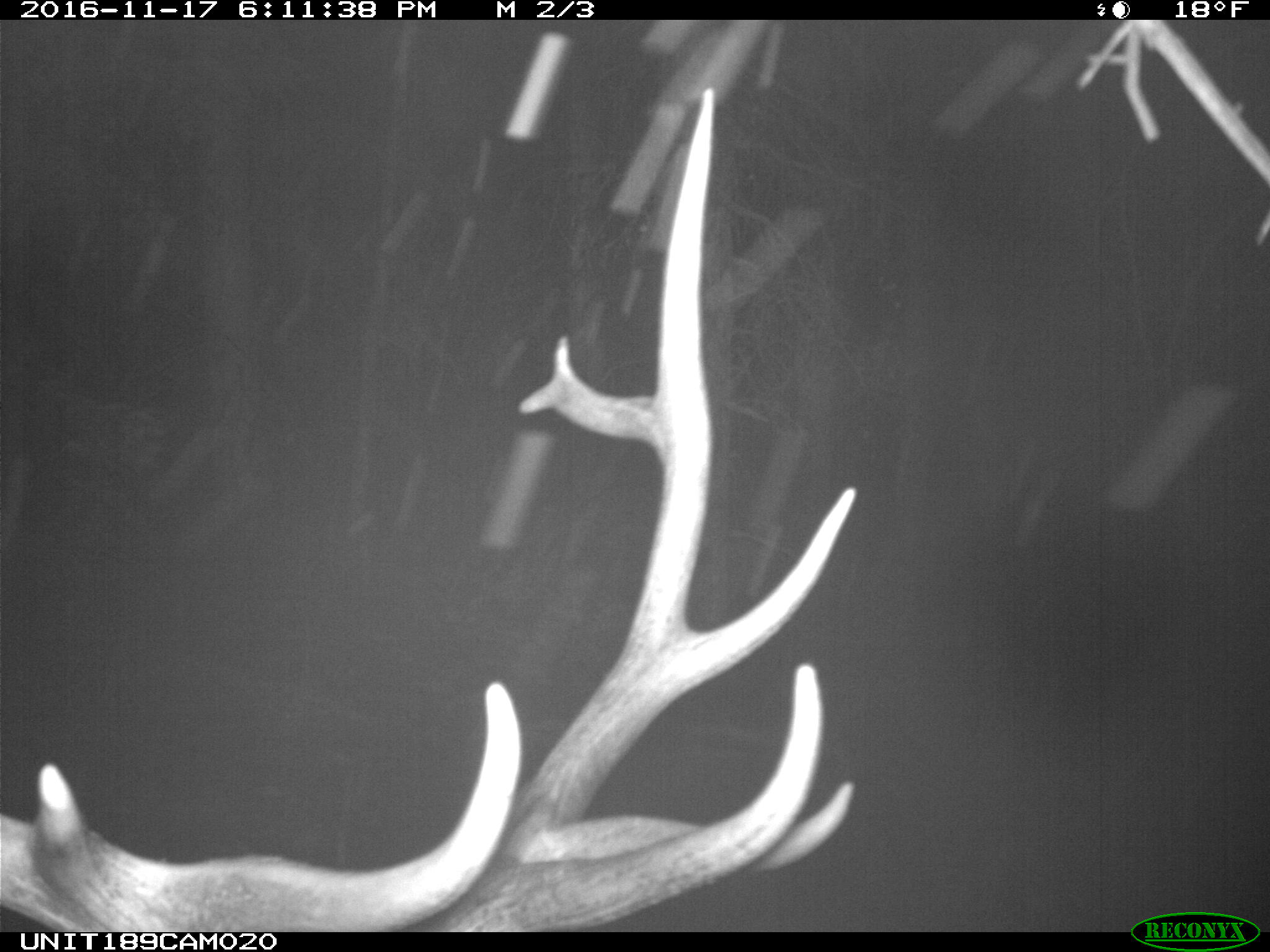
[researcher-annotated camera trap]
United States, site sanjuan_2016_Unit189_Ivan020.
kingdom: Animalia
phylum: Chordata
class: Mammalia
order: Artiodactyla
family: Cervidae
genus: Cervus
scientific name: Cervus elaphus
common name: red deer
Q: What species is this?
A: Cervus elaphus (red deer).